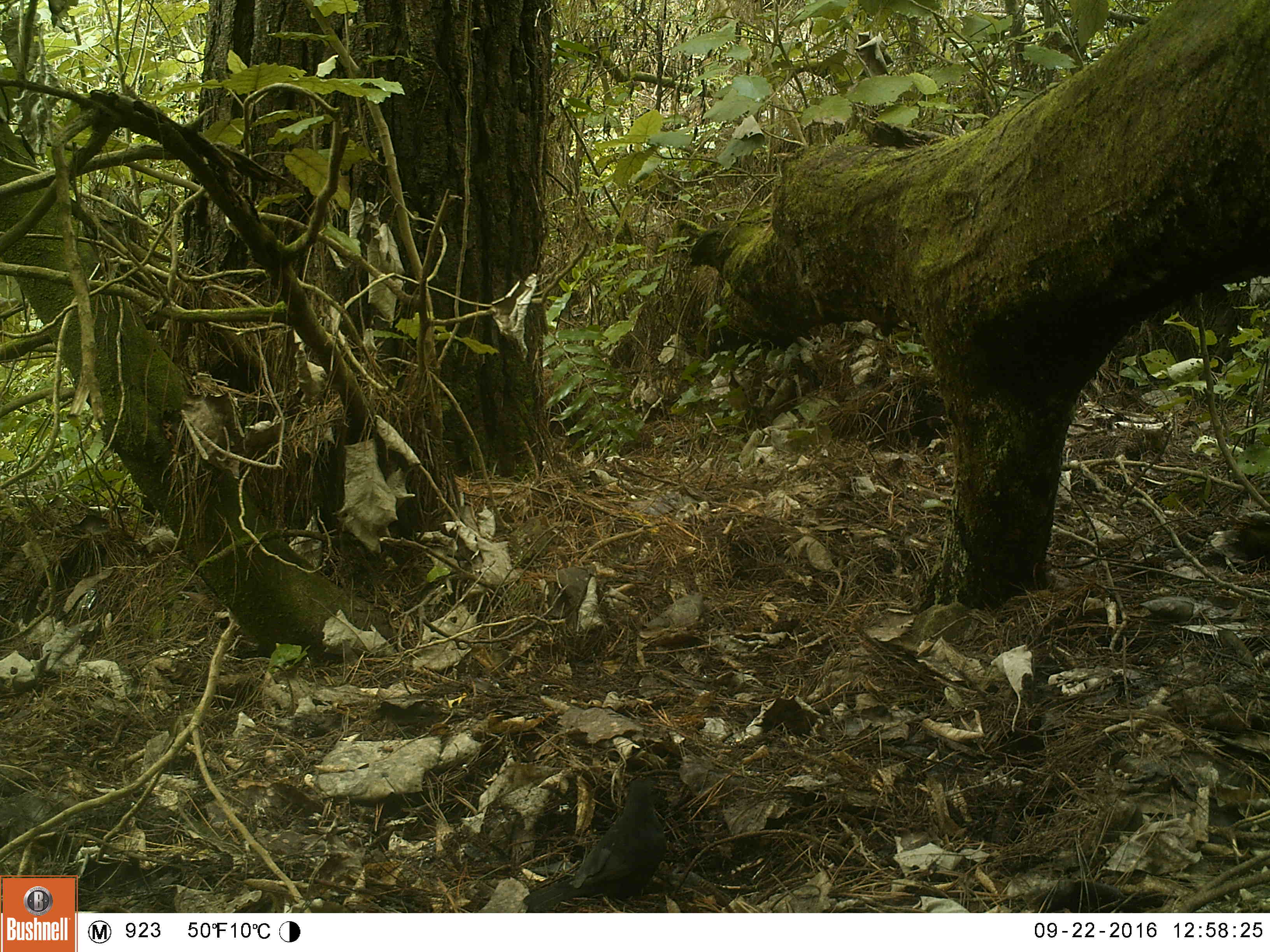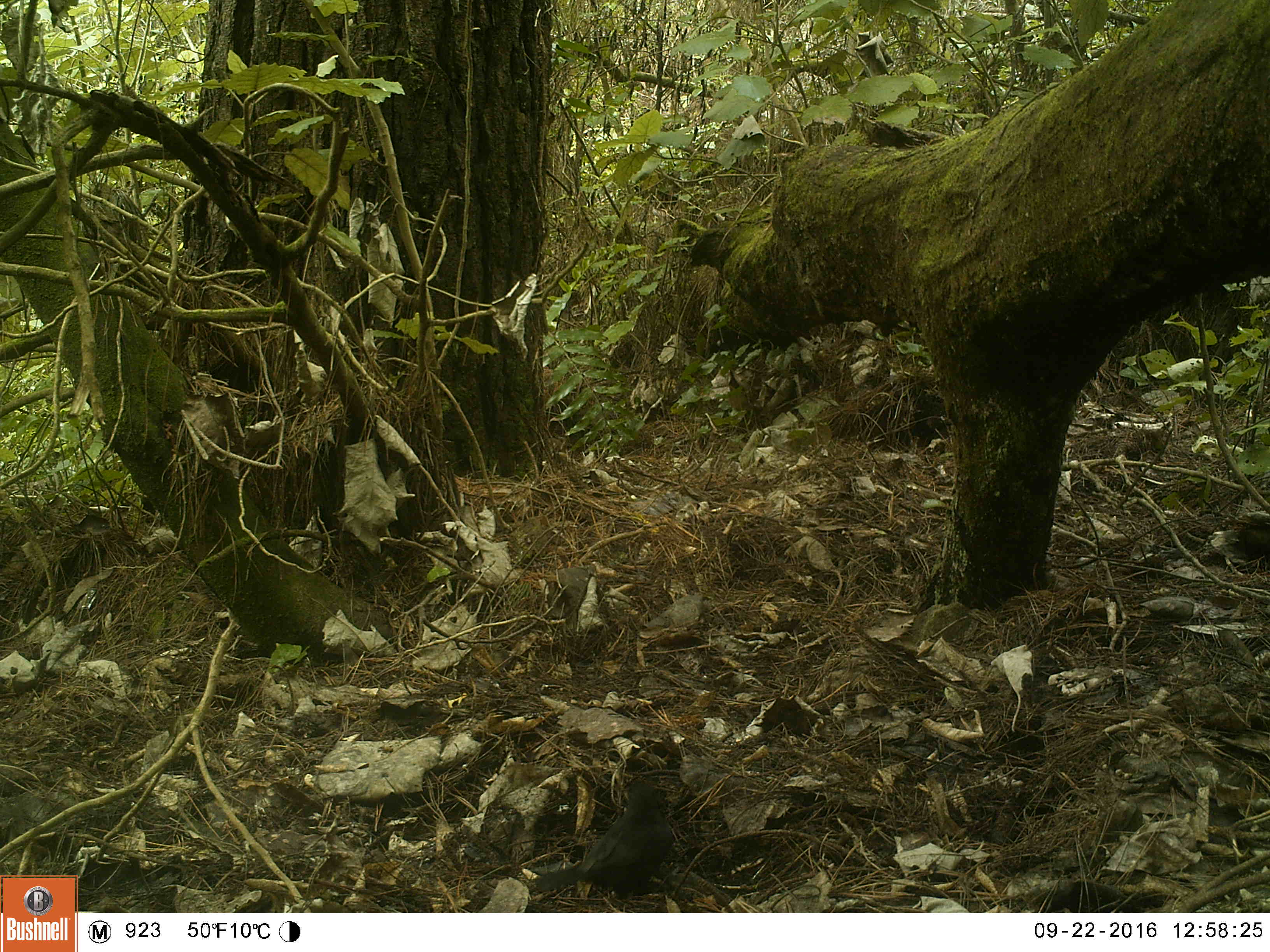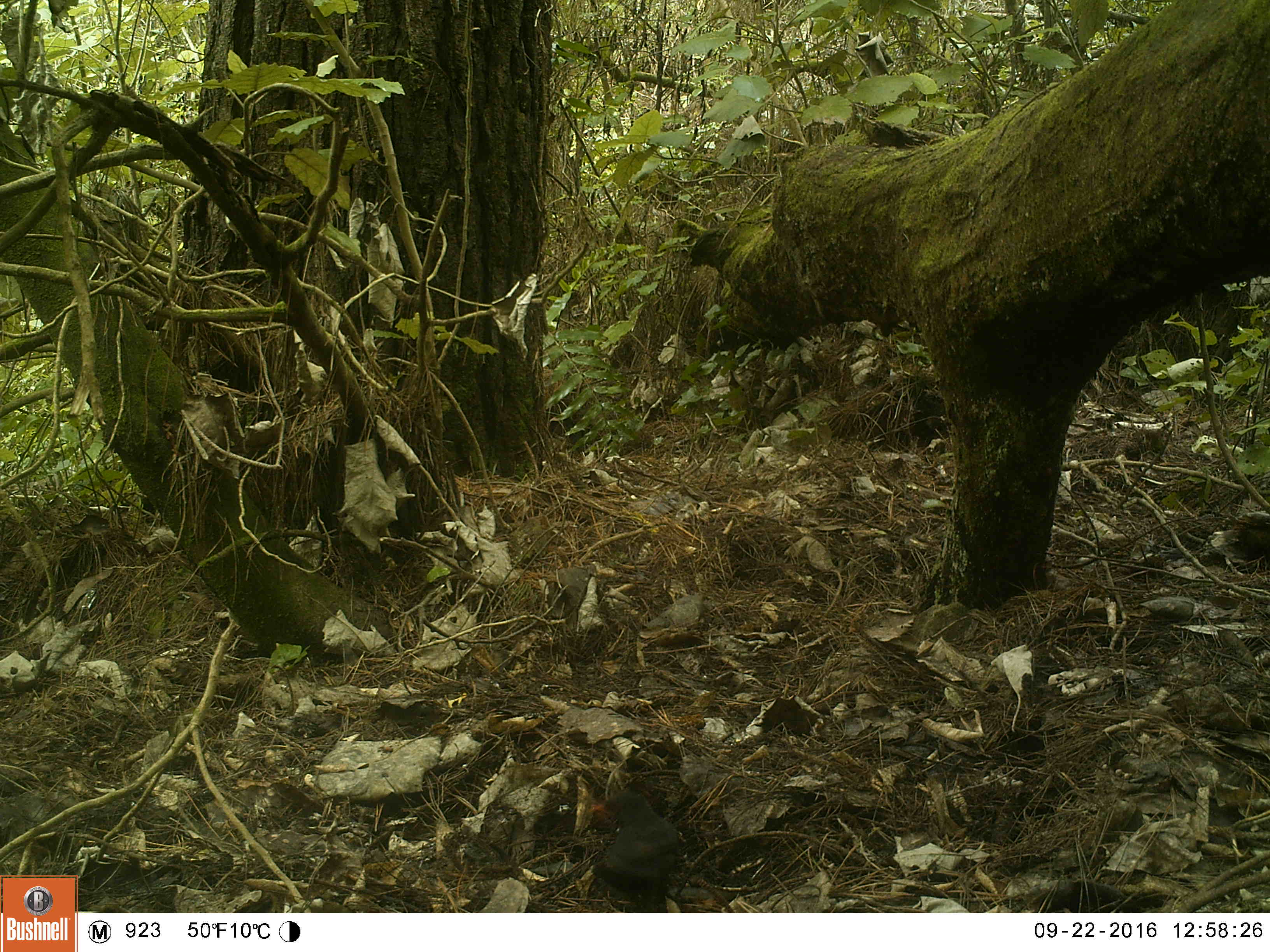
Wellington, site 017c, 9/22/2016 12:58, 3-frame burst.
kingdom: Animalia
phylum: Chordata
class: Aves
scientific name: Aves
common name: bird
Bird (Aves).